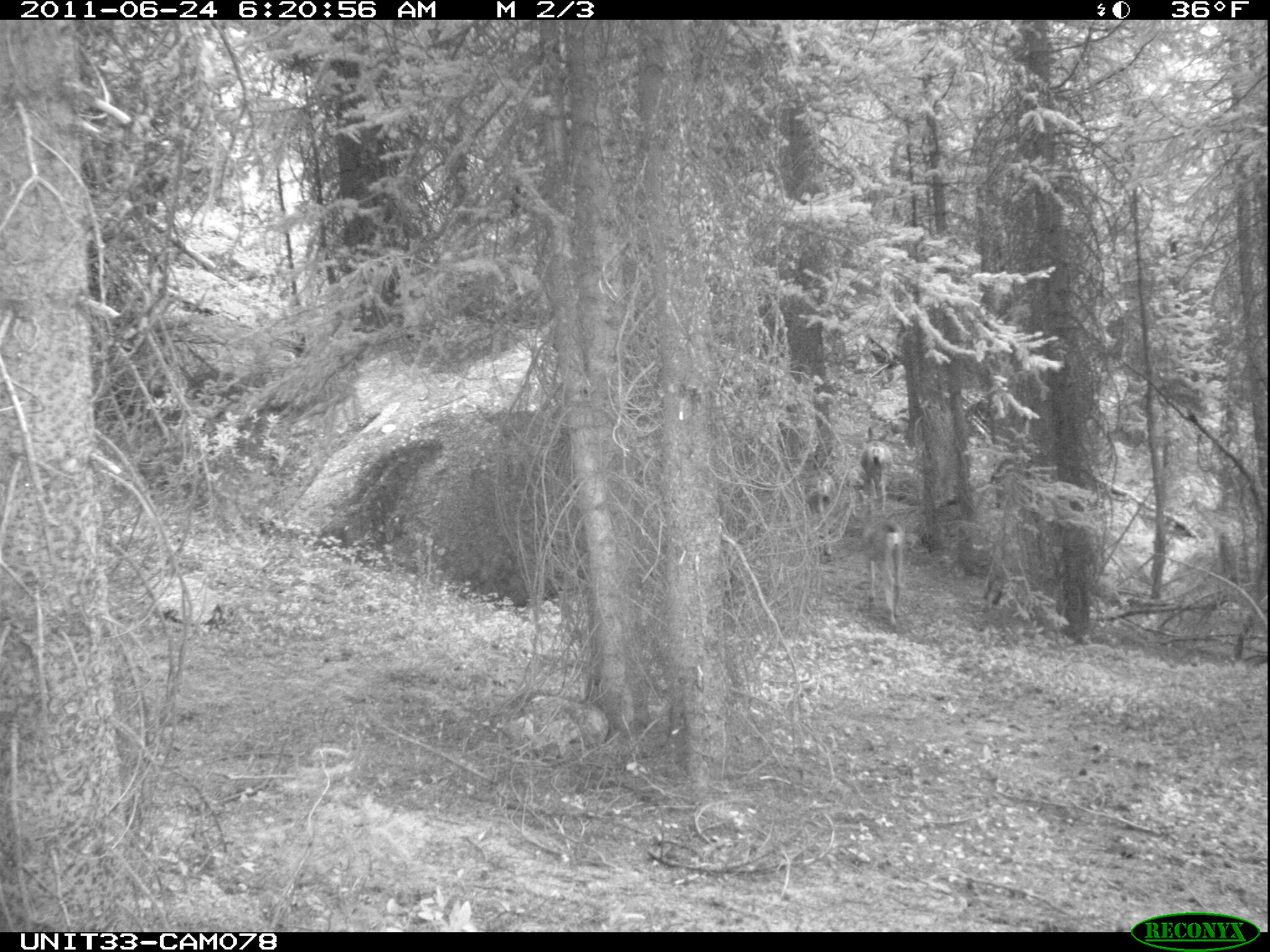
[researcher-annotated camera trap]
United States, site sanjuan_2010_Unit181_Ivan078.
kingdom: Animalia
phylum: Chordata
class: Mammalia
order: Artiodactyla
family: Cervidae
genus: Odocoileus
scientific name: Odocoileus hemionus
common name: mule deer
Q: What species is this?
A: Odocoileus hemionus (mule deer).